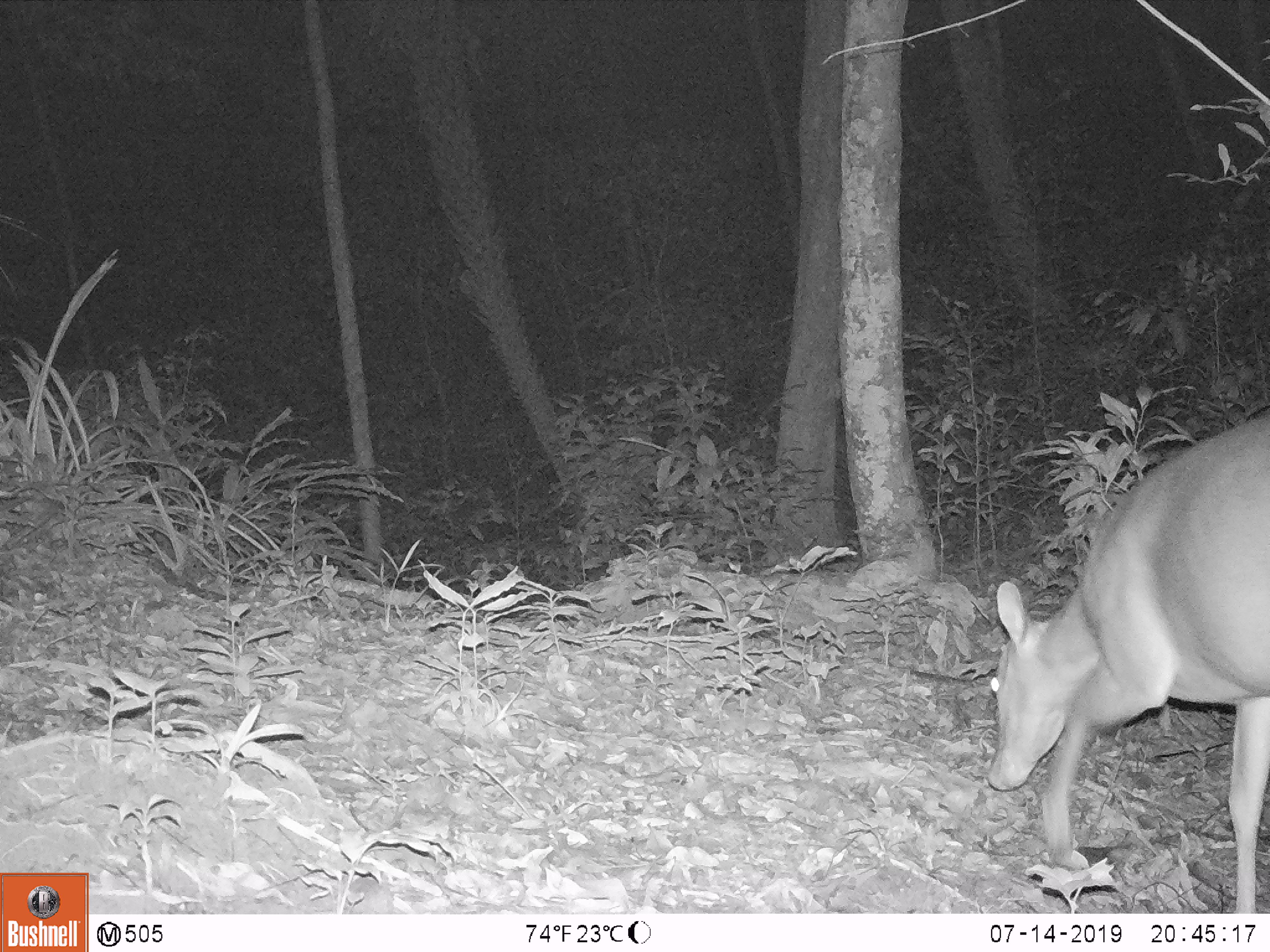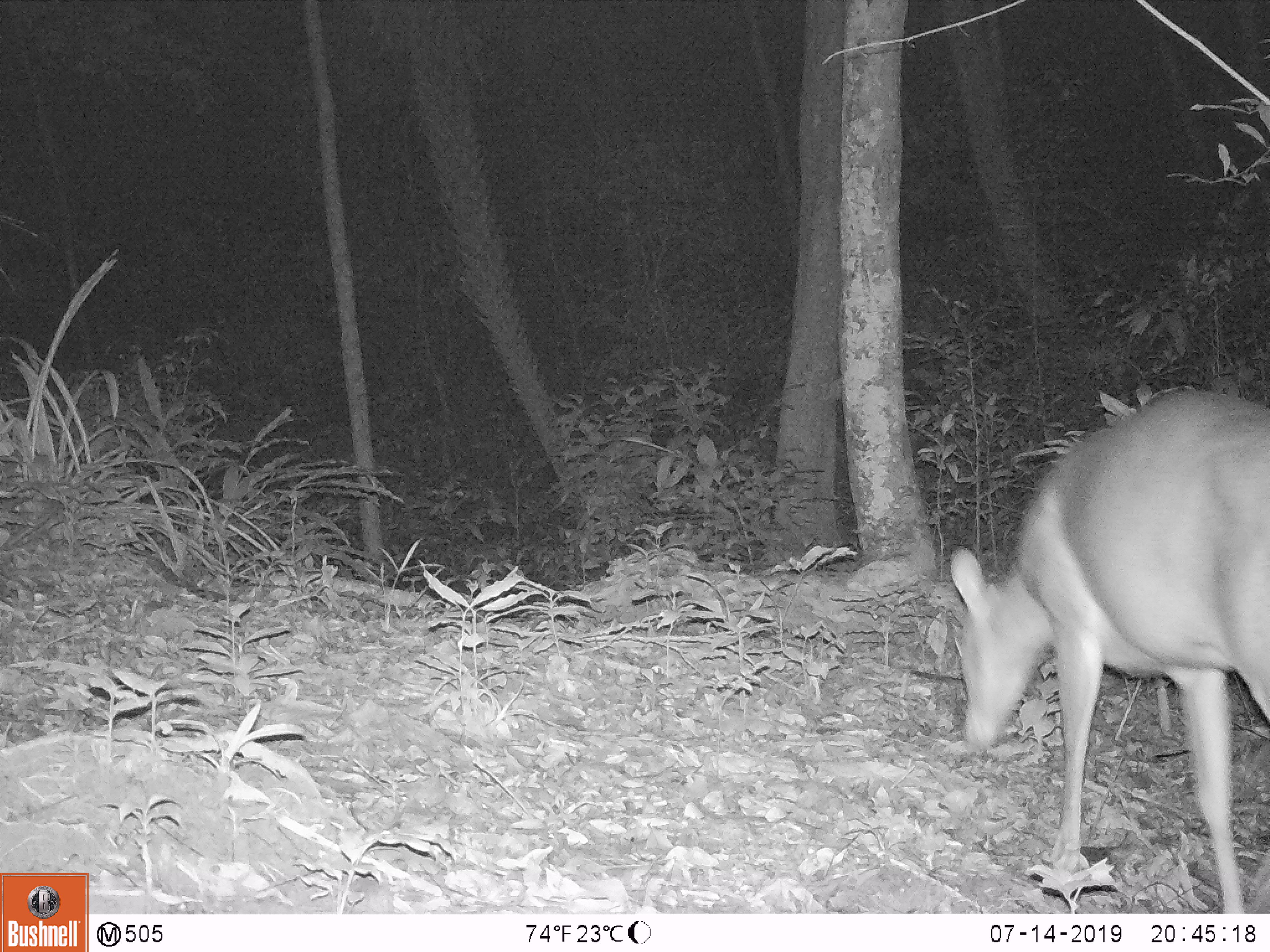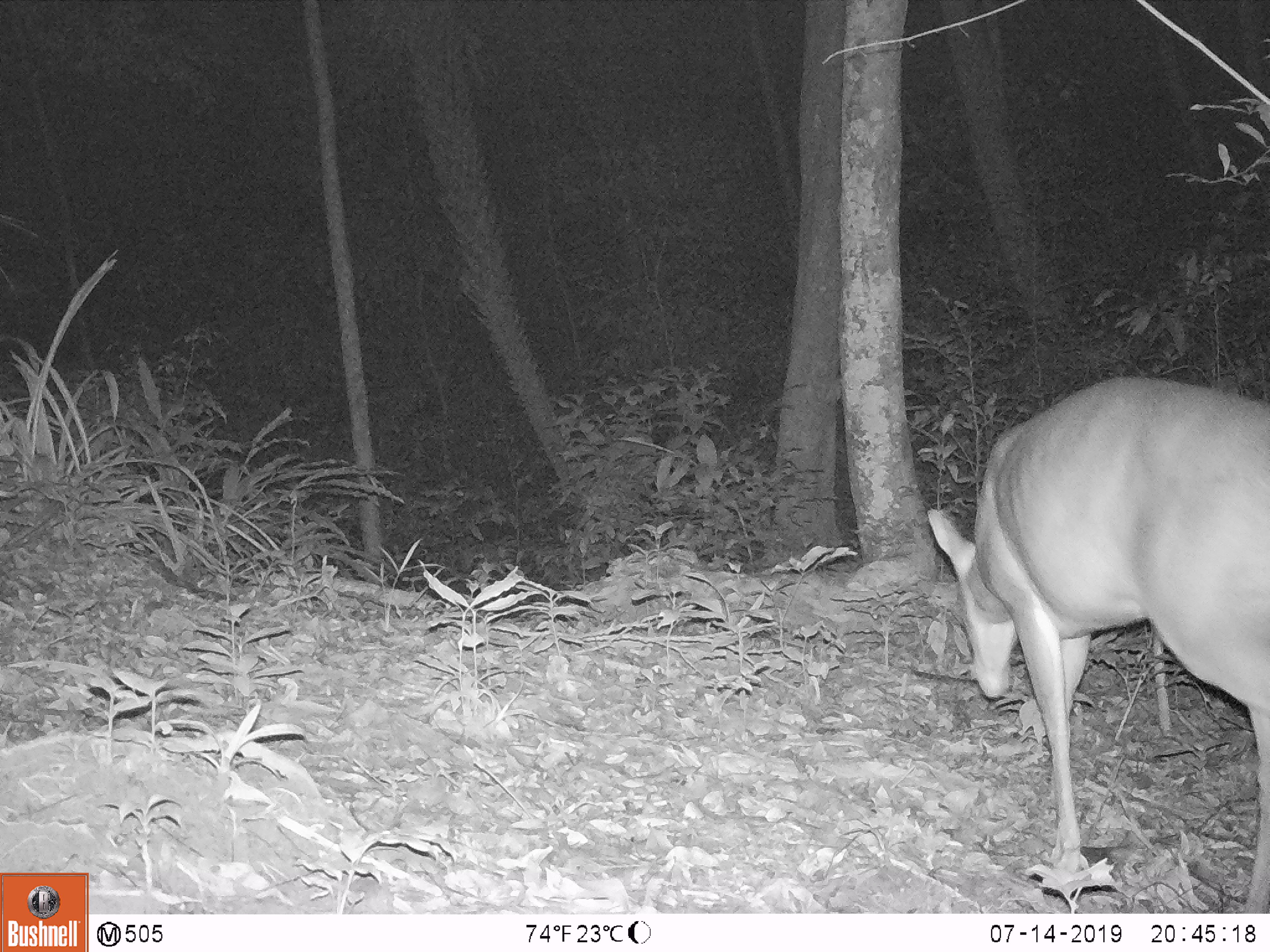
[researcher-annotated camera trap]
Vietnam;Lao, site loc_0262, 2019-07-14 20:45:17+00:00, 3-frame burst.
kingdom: Animalia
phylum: Chordata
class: Mammalia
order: Artiodactyla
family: Cervidae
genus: Muntiacus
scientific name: Muntiacus vuquangensis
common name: large-antlered muntjac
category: large antlered muntjac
Large antlered muntjac (large-antlered muntjac) (Muntiacus vuquangensis). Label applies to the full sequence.